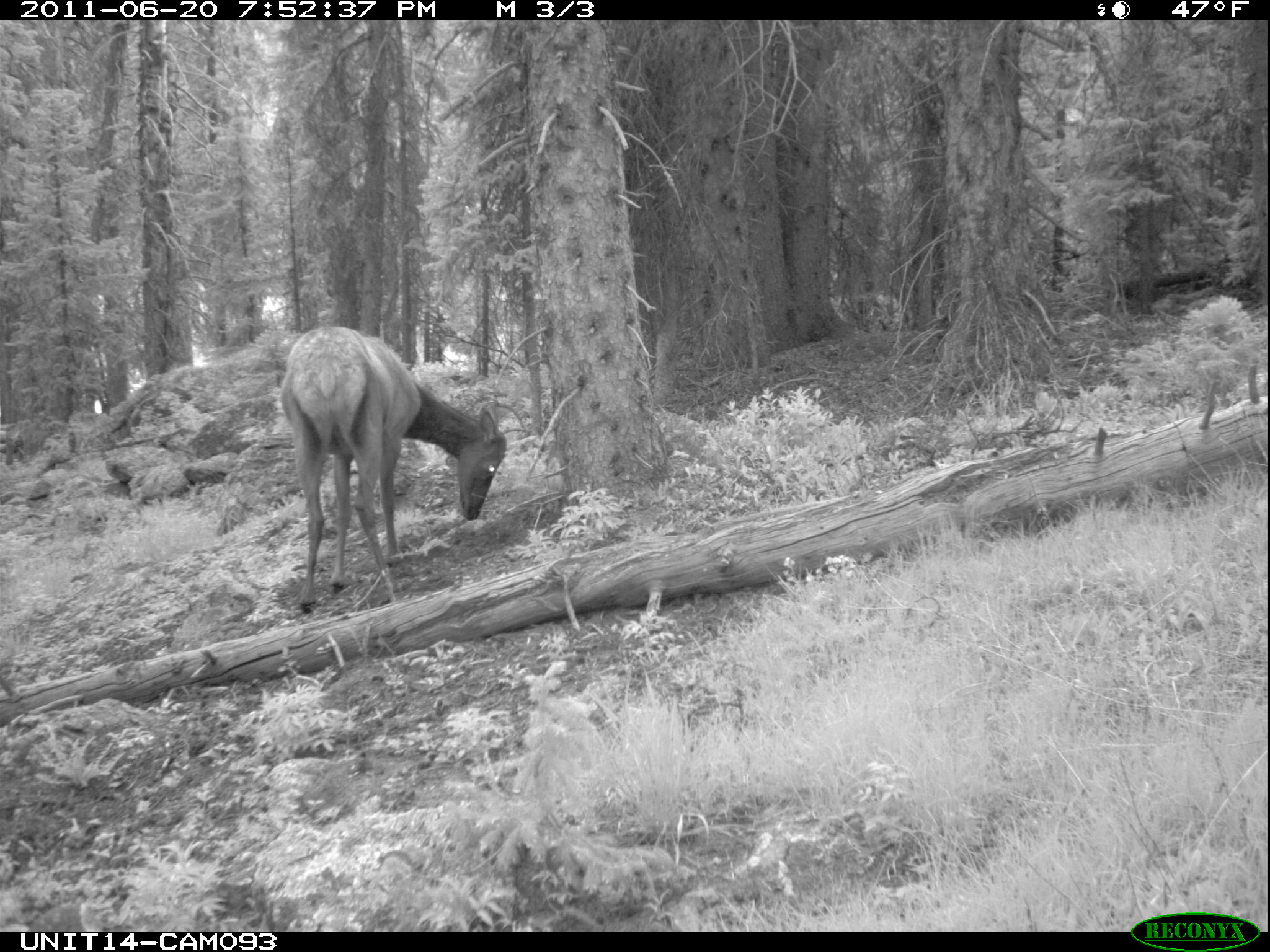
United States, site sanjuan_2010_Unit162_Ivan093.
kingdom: Animalia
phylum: Chordata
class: Mammalia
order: Artiodactyla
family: Cervidae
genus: Cervus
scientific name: Cervus elaphus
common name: red deer